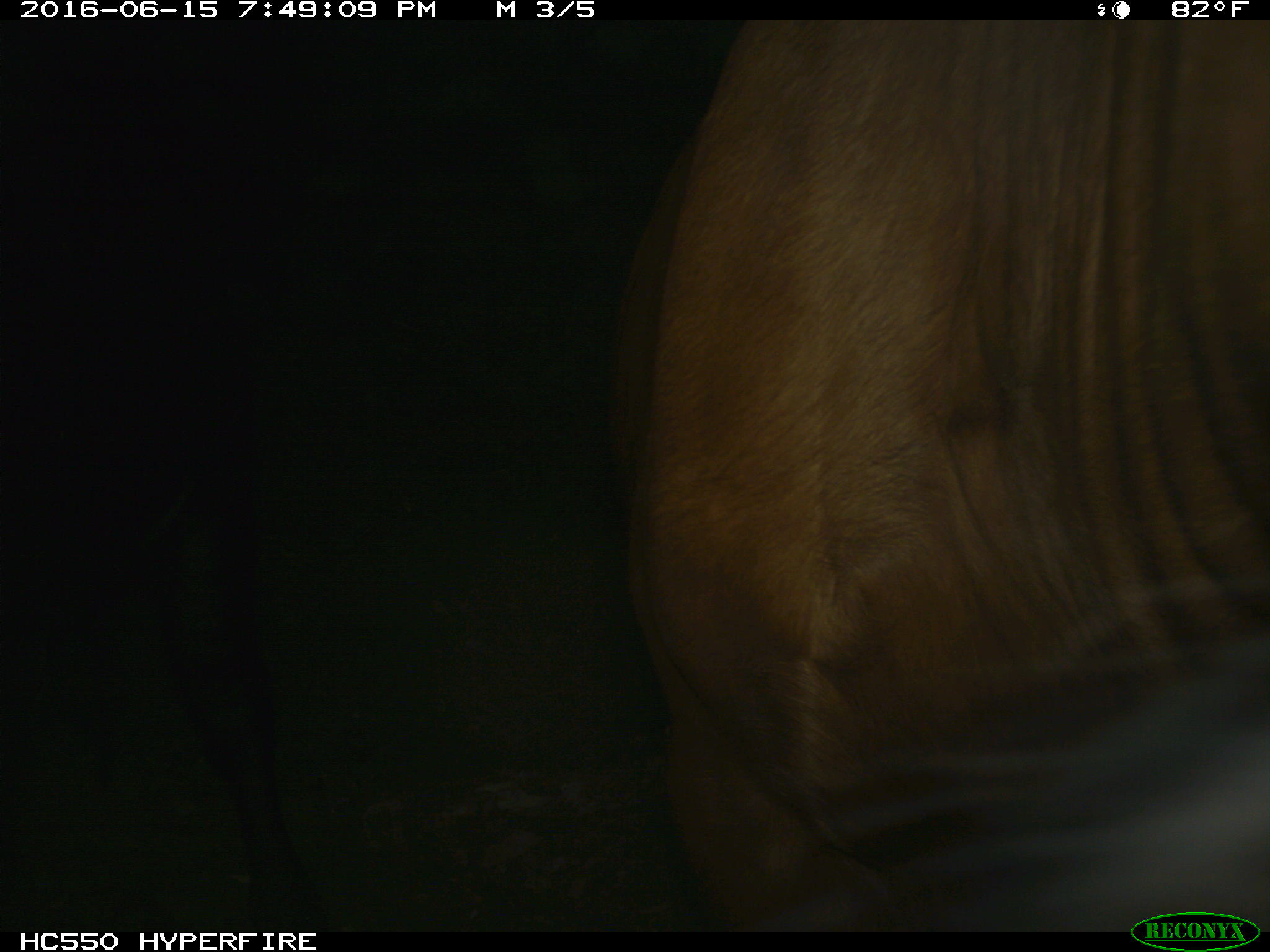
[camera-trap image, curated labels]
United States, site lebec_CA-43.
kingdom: Animalia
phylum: Chordata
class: Mammalia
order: Artiodactyla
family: Bovidae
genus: Bos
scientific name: Bos taurus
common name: domestic cow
Bos taurus (domestic cow).